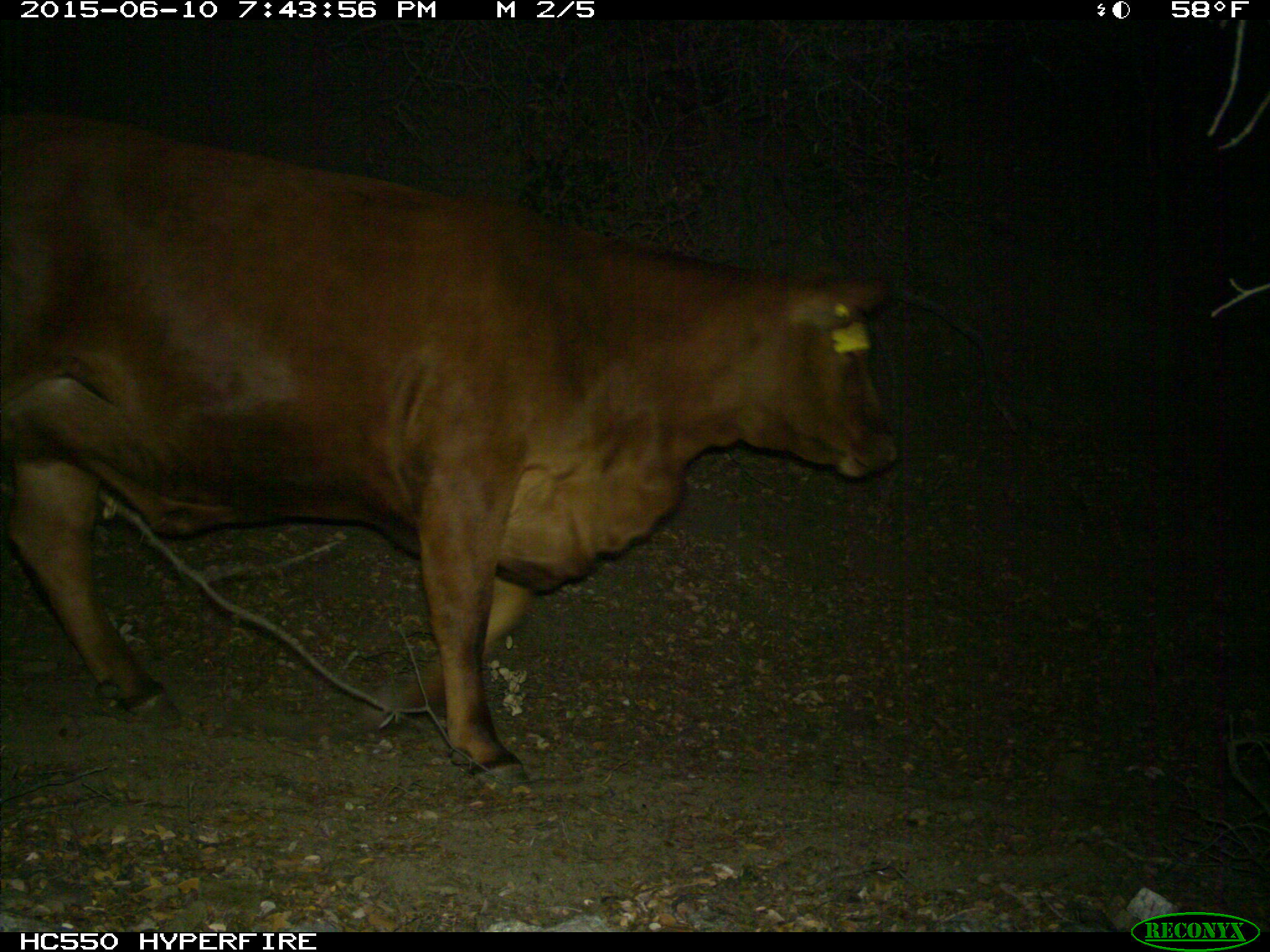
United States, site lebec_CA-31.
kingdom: Animalia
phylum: Chordata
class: Mammalia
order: Artiodactyla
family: Bovidae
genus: Bos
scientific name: Bos taurus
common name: domestic cow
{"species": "Bos taurus (domestic cow)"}